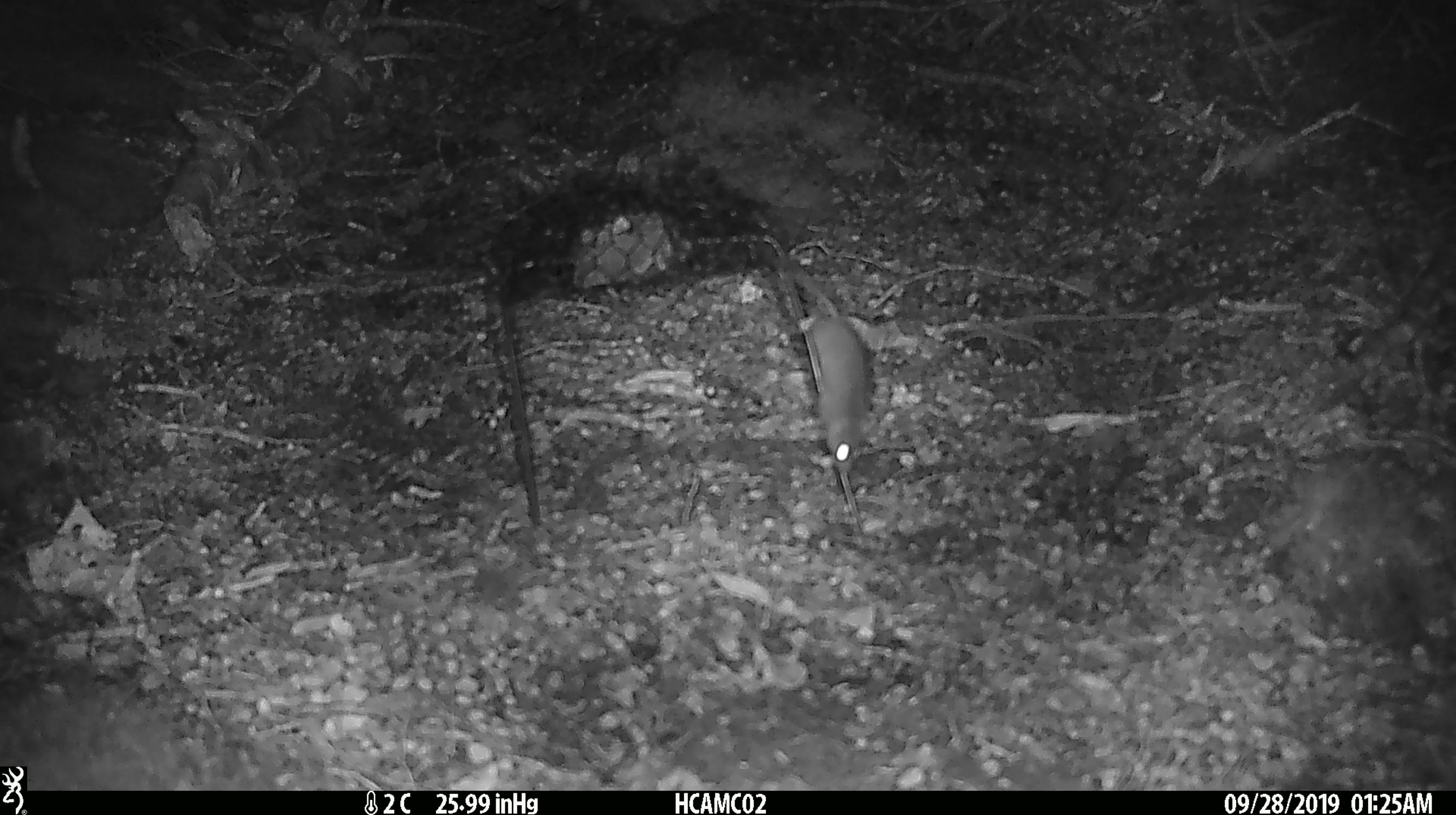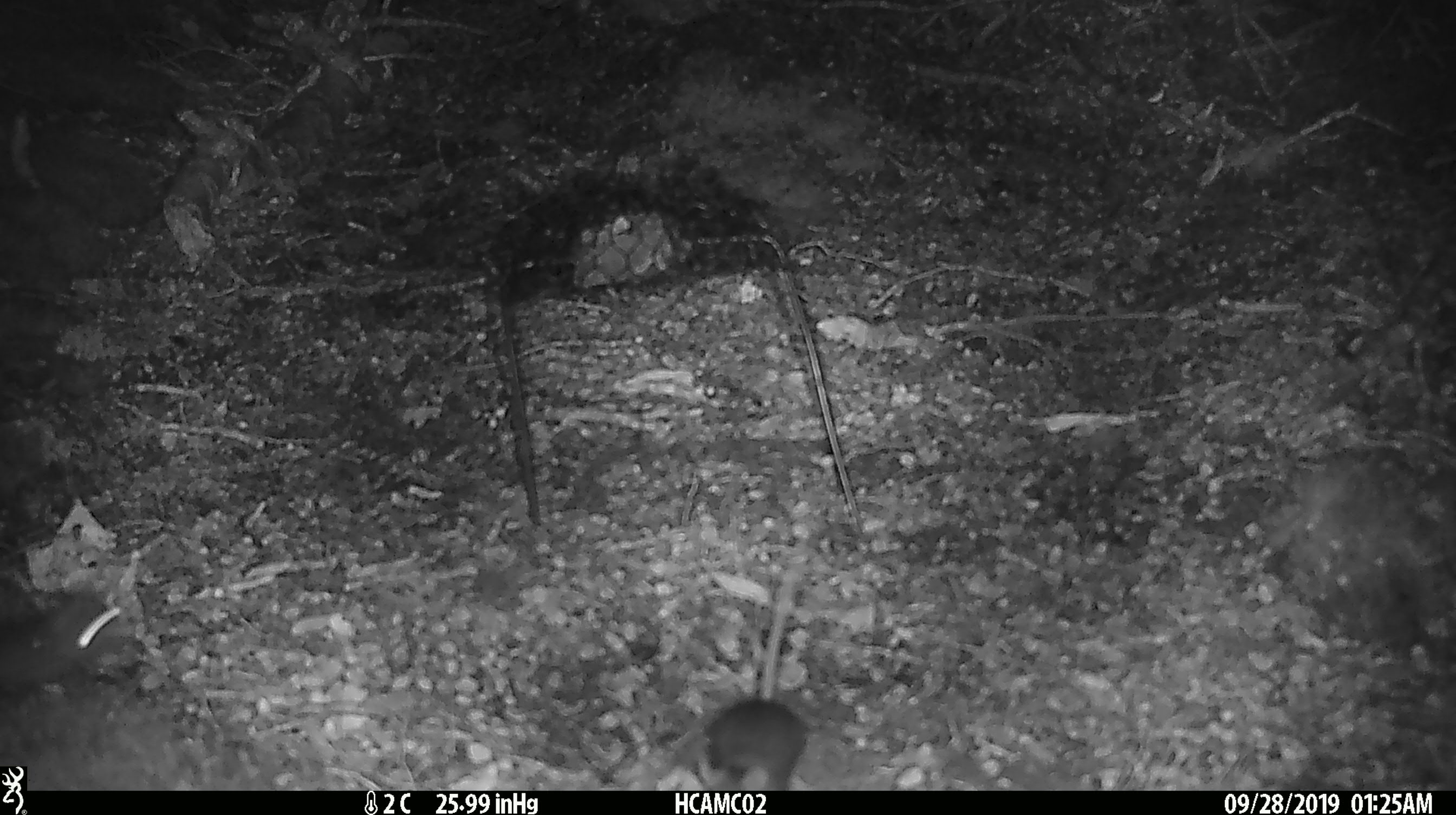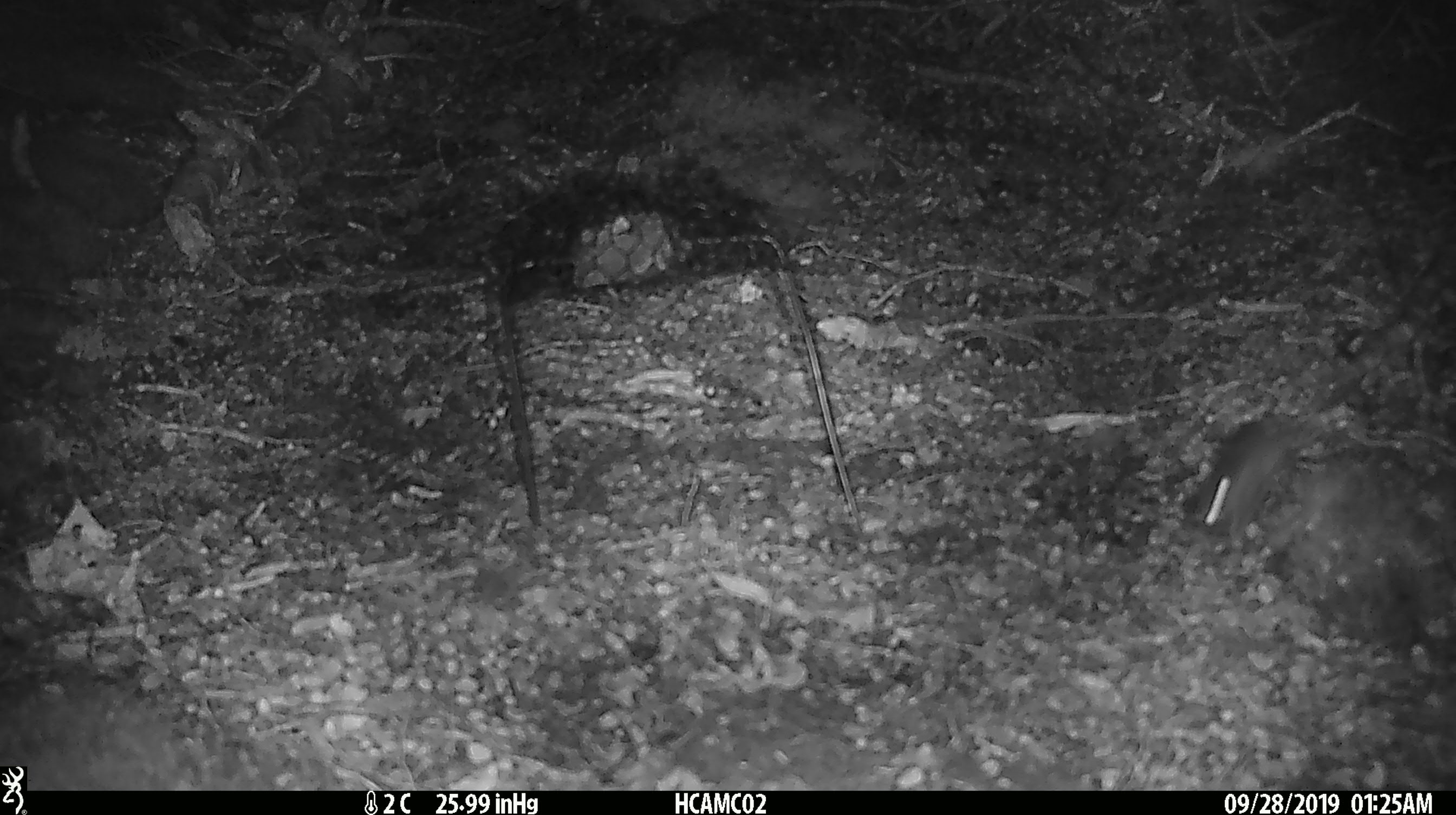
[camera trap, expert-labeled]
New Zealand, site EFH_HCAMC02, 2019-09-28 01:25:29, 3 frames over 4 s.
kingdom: Animalia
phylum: Chordata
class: Mammalia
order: Rodentia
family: Muridae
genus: Mus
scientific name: Mus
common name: mouse